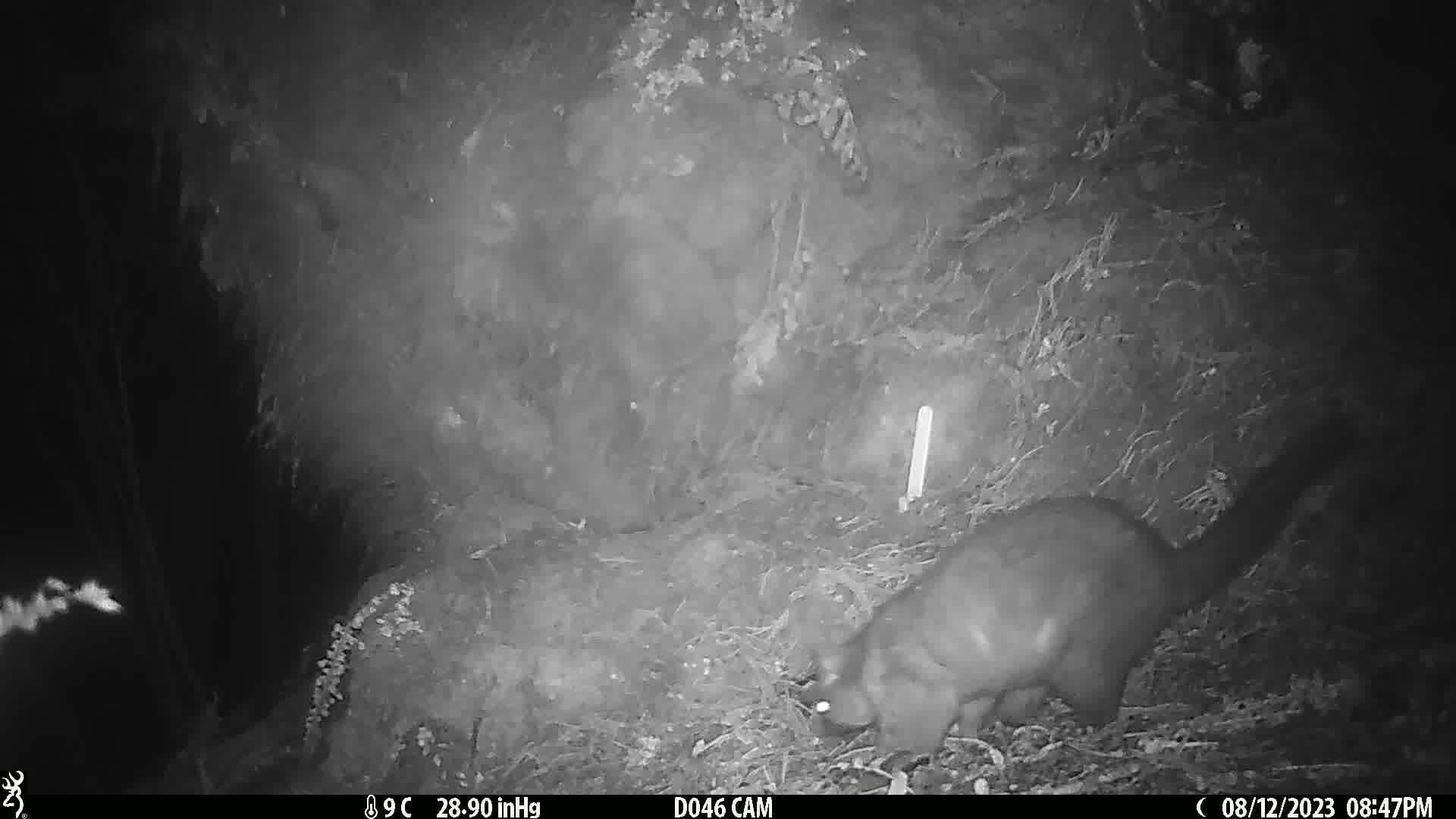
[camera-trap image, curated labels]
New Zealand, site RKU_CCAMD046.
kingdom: Animalia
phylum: Chordata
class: Mammalia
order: Diprotodontia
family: Phalangeridae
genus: Trichosurus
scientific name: Trichosurus vulpecula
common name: common brushtail possum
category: possum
Possum (common brushtail possum) (Trichosurus vulpecula).